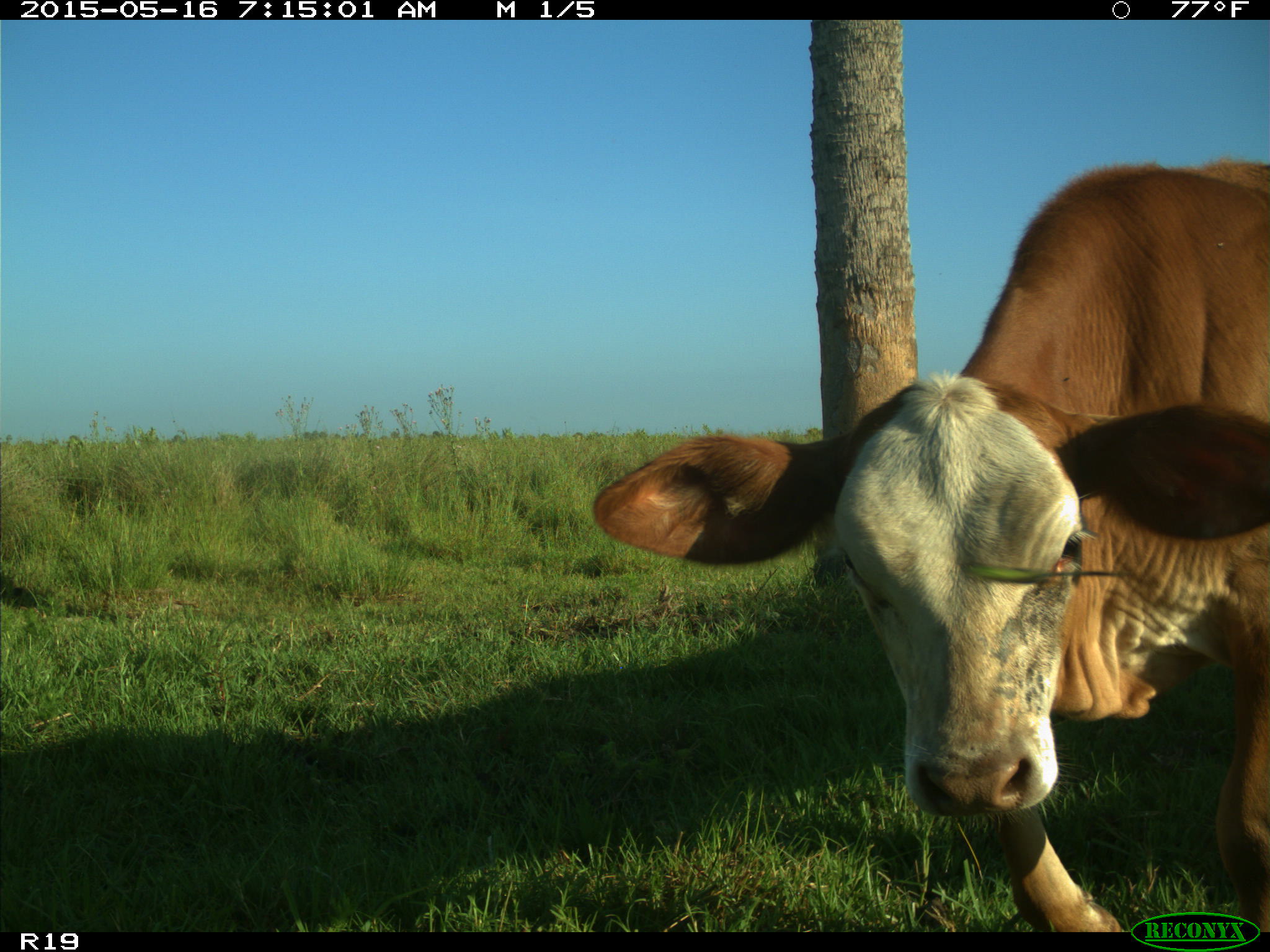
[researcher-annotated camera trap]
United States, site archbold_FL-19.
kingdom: Animalia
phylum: Chordata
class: Mammalia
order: Artiodactyla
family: Bovidae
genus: Bos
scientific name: Bos taurus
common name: domestic cow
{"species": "Bos taurus (domestic cow)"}